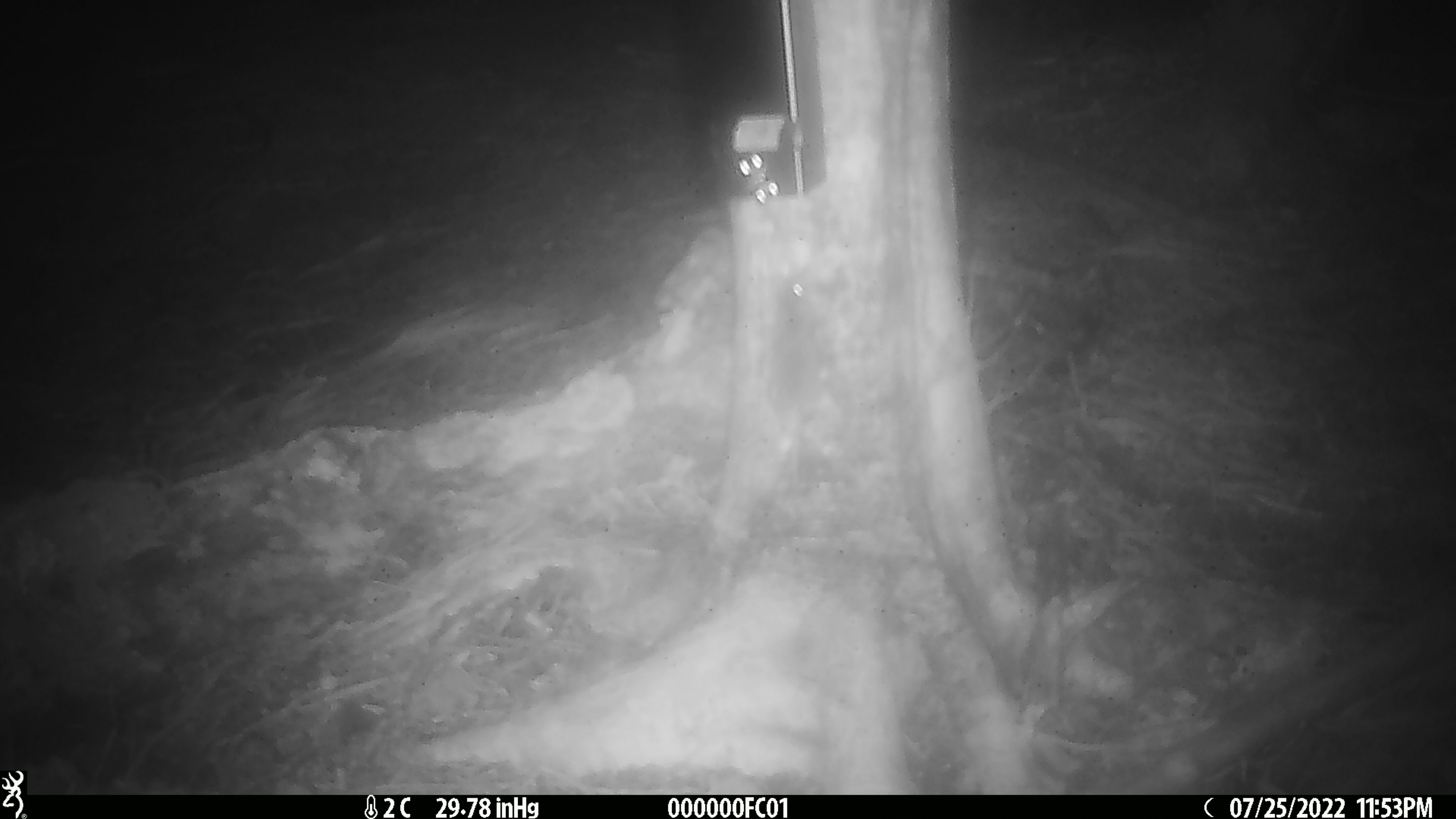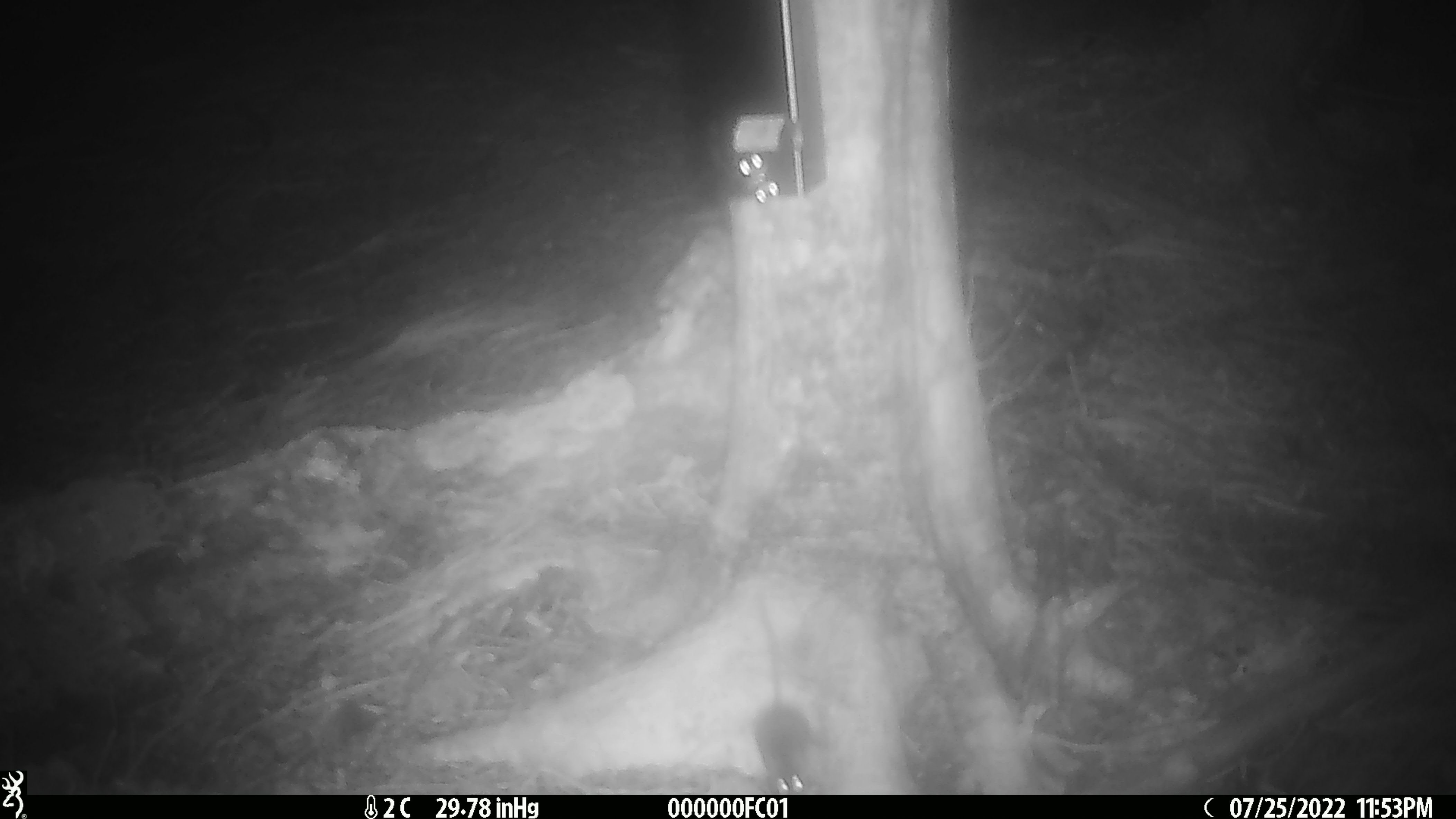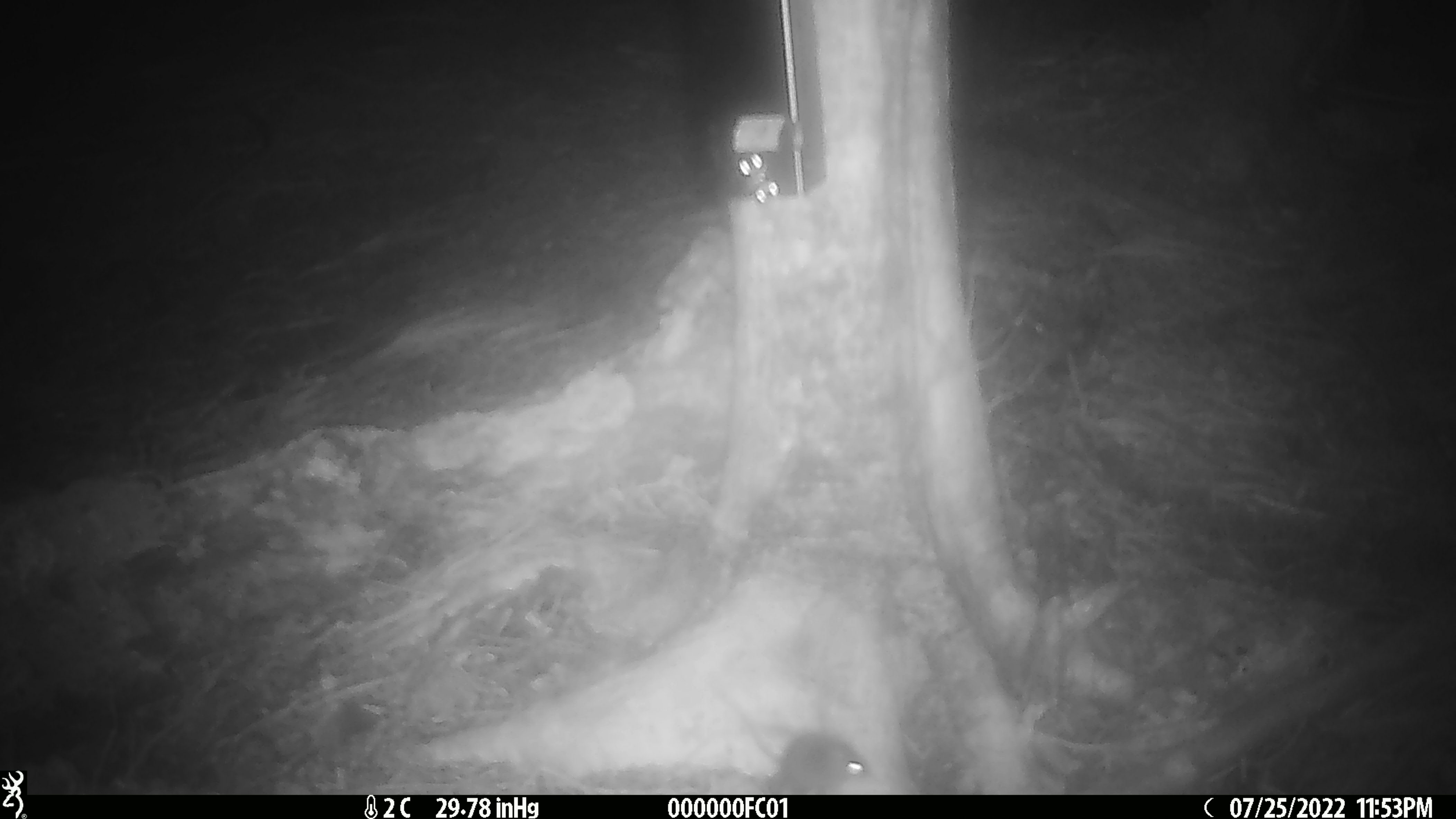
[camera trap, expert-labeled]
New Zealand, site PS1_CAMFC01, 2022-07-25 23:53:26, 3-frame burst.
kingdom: Animalia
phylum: Chordata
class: Mammalia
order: Rodentia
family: Muridae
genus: Mus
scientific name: Mus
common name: mouse